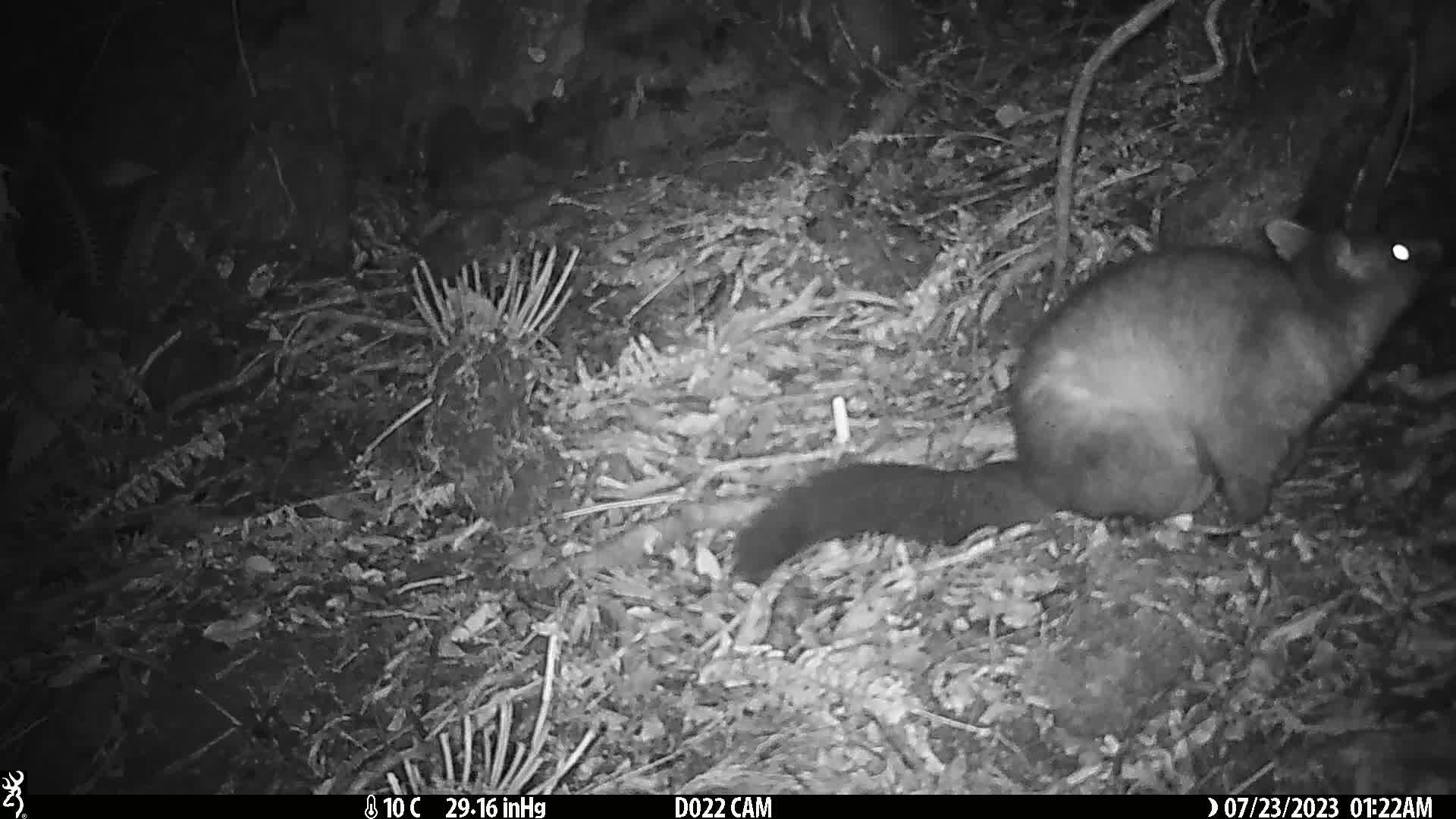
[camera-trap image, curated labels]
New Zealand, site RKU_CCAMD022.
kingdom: Animalia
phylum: Chordata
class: Mammalia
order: Diprotodontia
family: Phalangeridae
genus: Trichosurus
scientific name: Trichosurus vulpecula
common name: common brushtail possum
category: possum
Possum (common brushtail possum) (Trichosurus vulpecula).